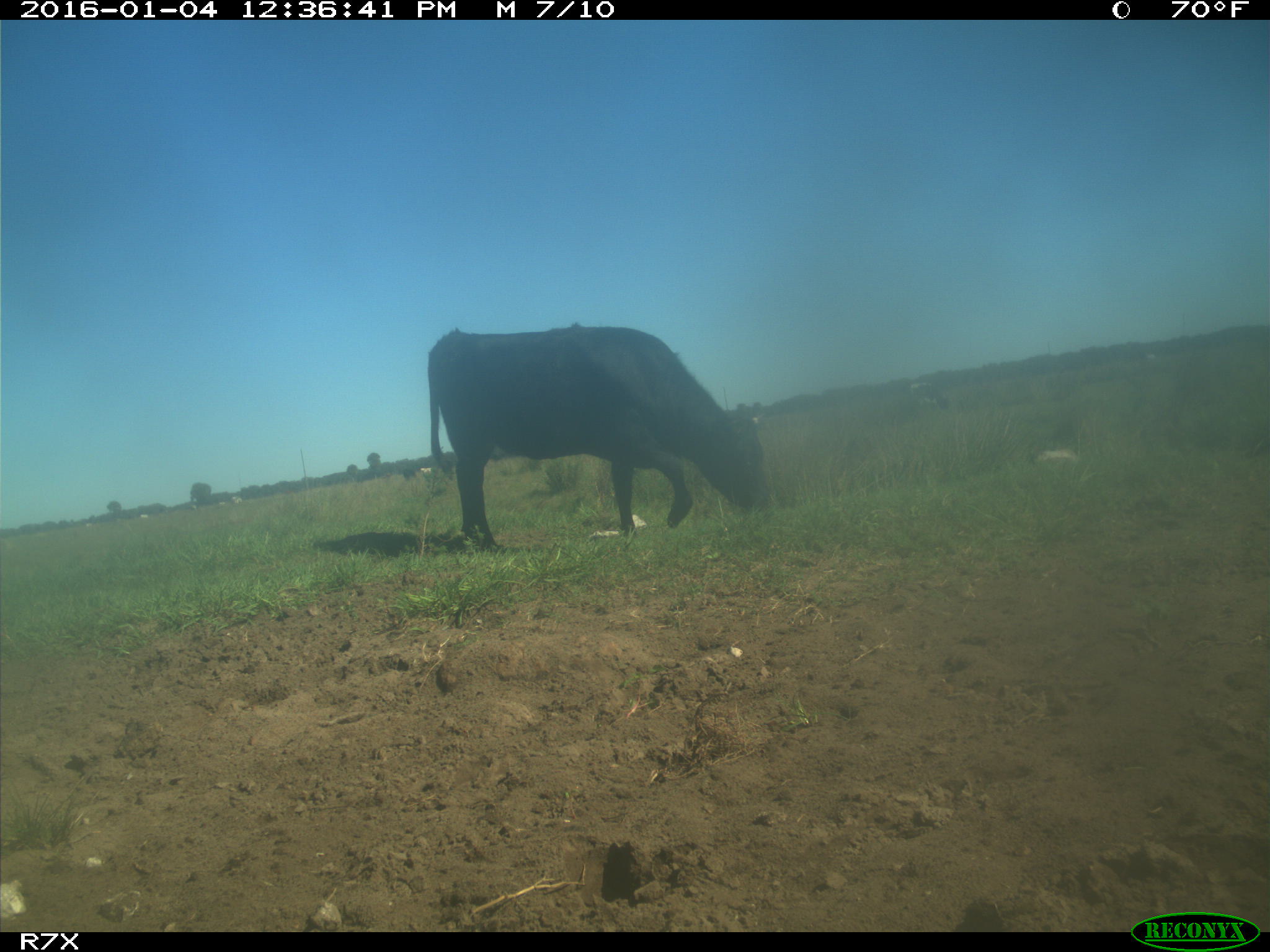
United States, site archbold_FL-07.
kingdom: Animalia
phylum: Chordata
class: Mammalia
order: Artiodactyla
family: Bovidae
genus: Bos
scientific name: Bos taurus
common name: domestic cow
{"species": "Bos taurus (domestic cow)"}